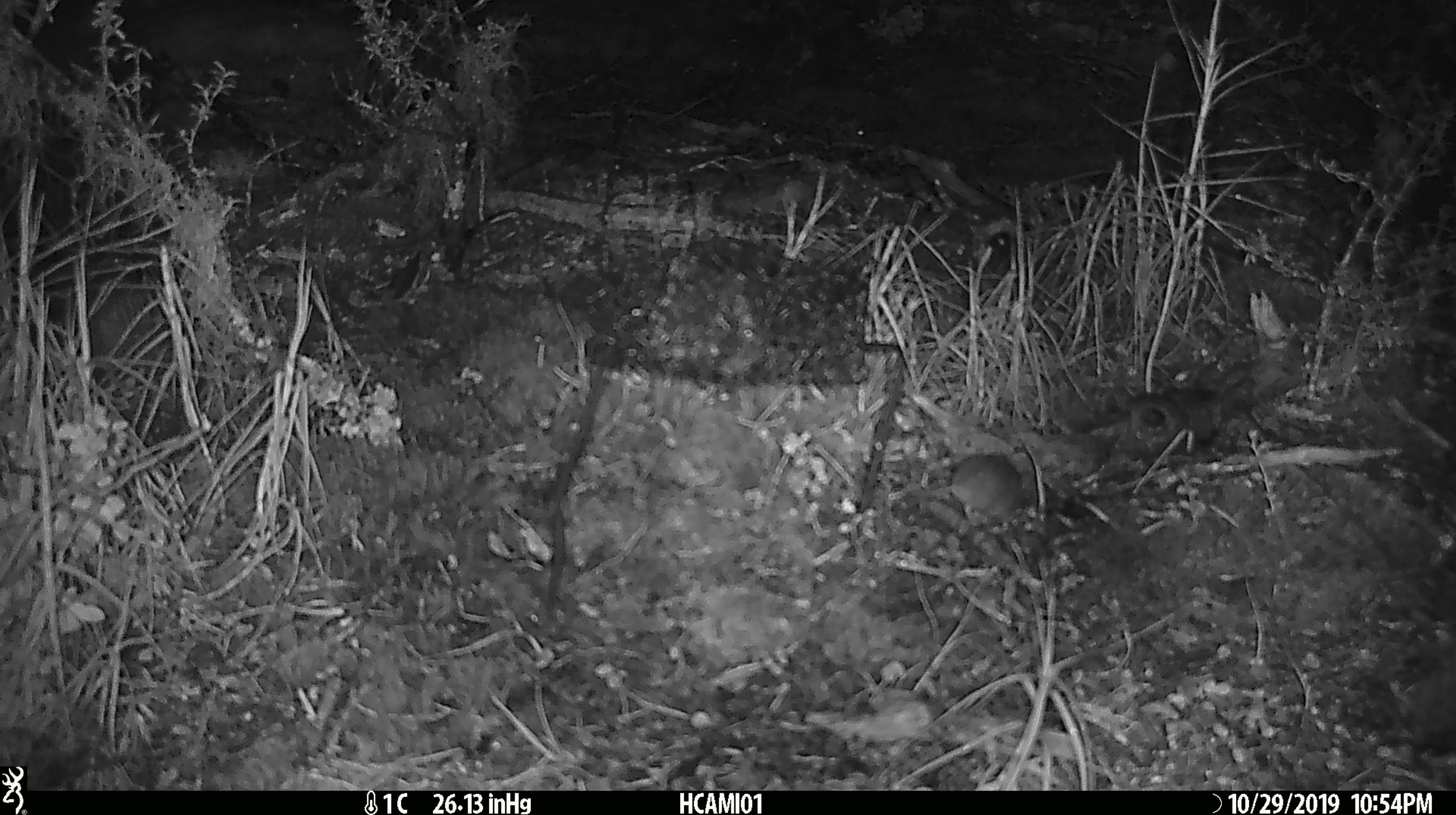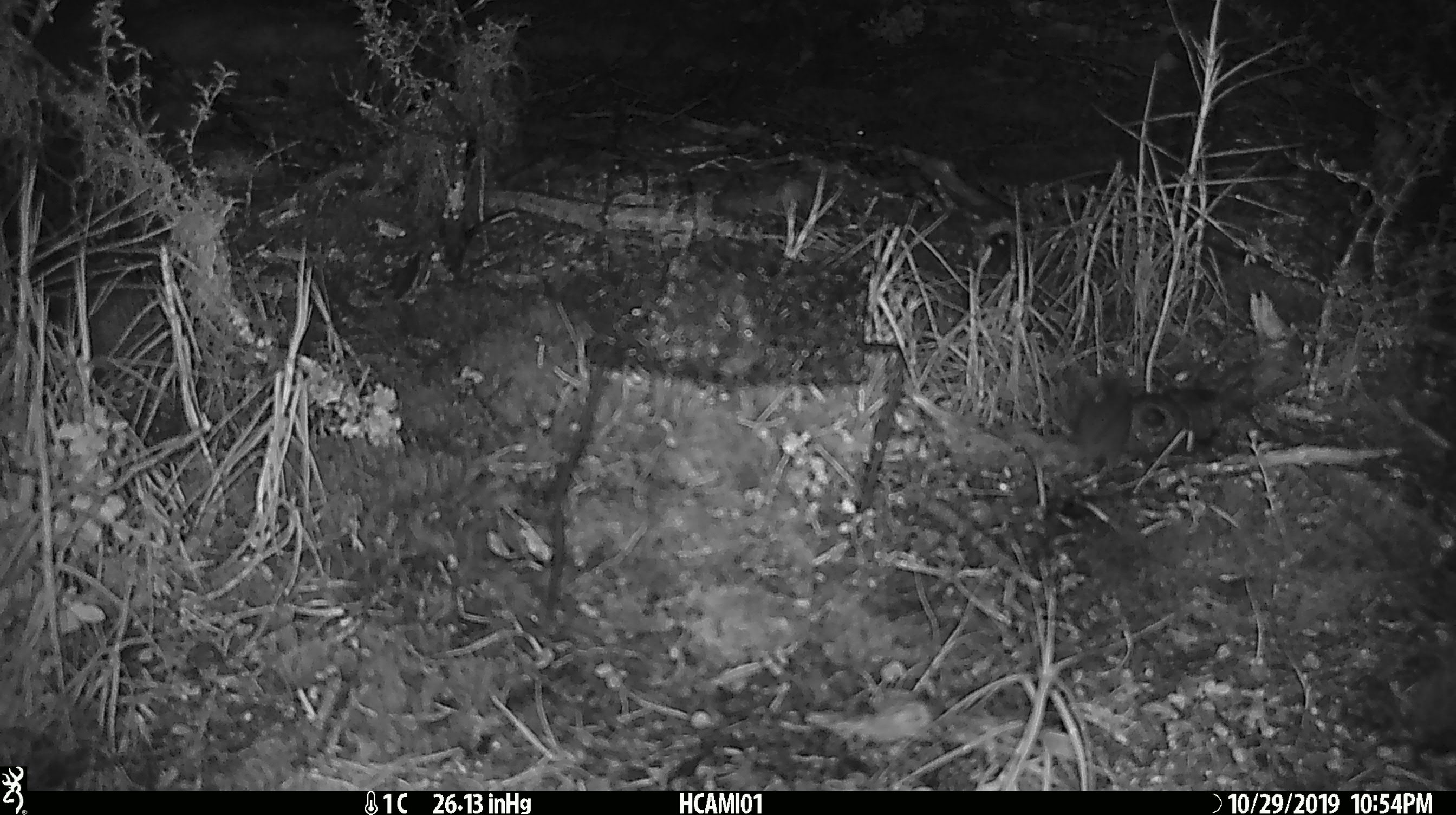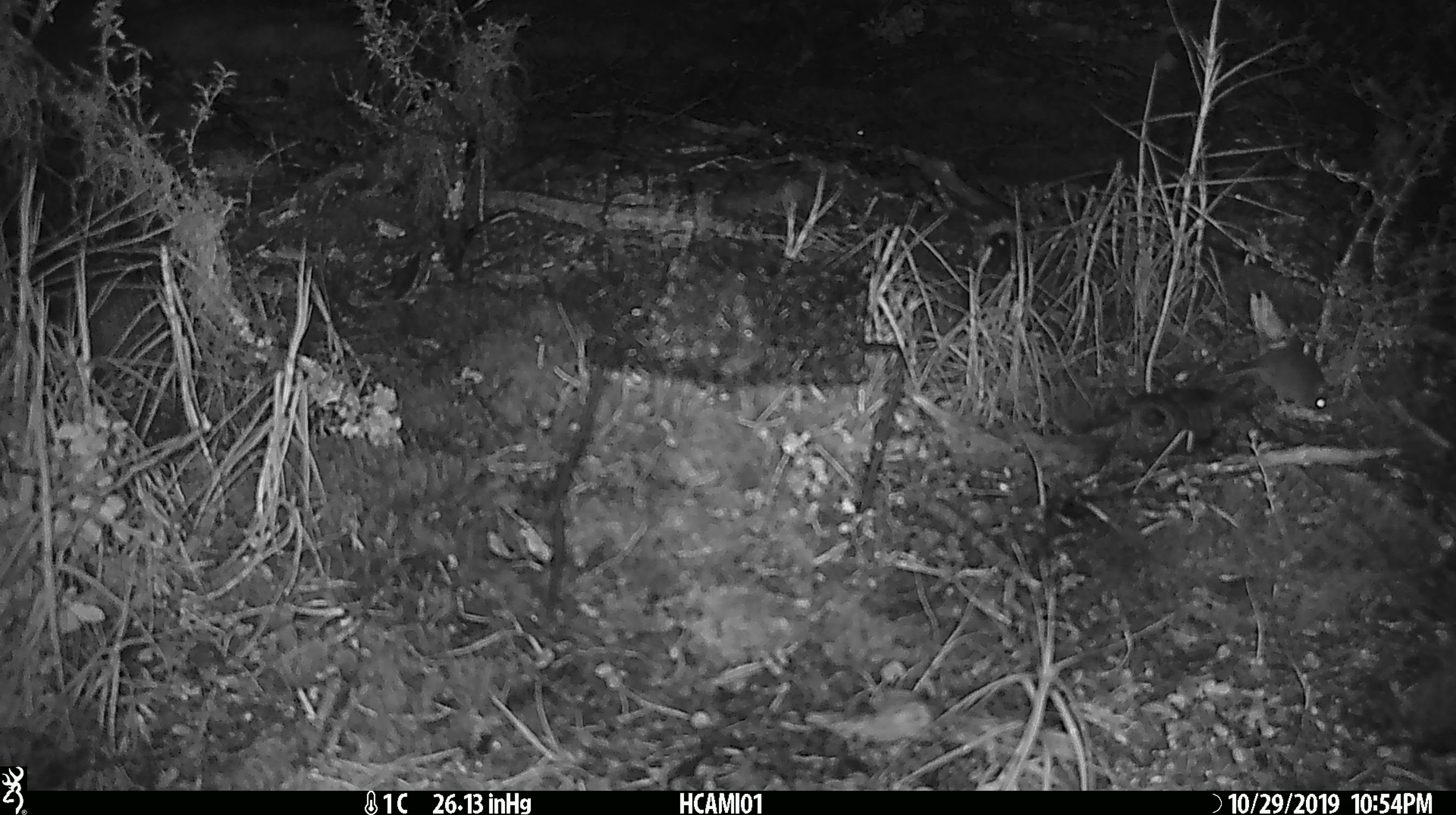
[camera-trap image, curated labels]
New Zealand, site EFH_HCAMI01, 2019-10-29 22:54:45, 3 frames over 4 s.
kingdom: Animalia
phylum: Chordata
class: Mammalia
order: Rodentia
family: Muridae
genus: Mus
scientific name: Mus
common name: mouse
Mouse (Mus).